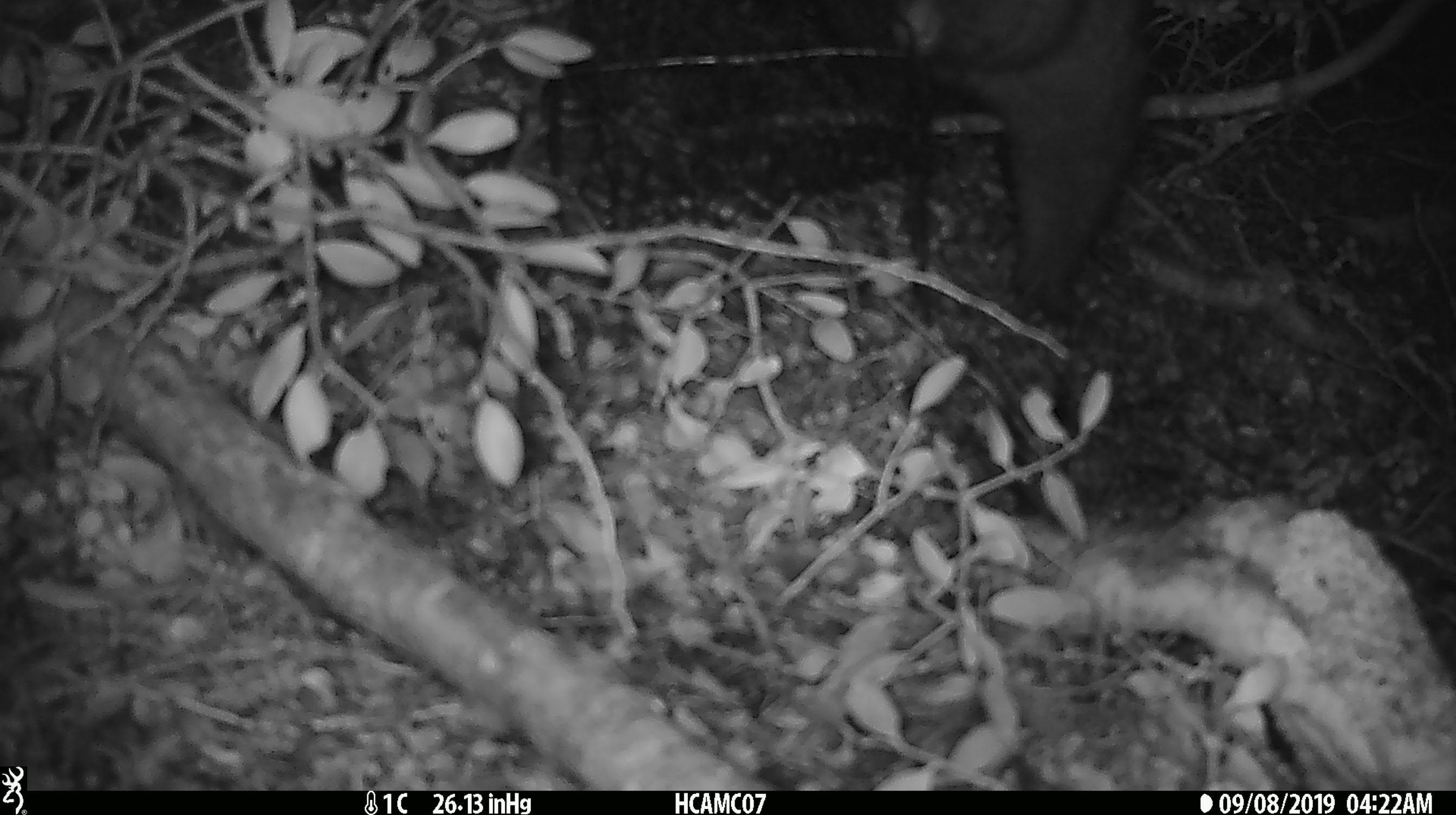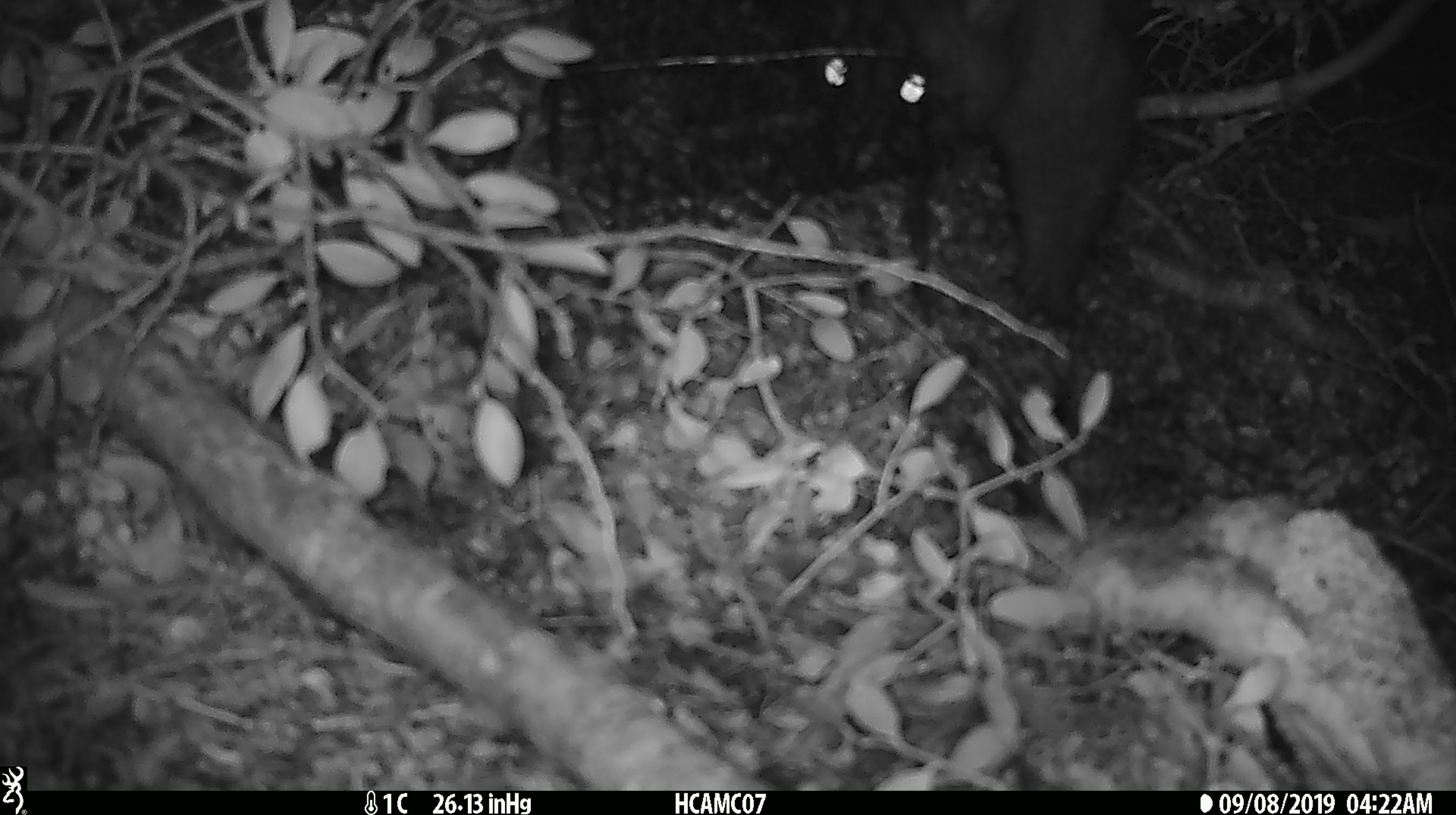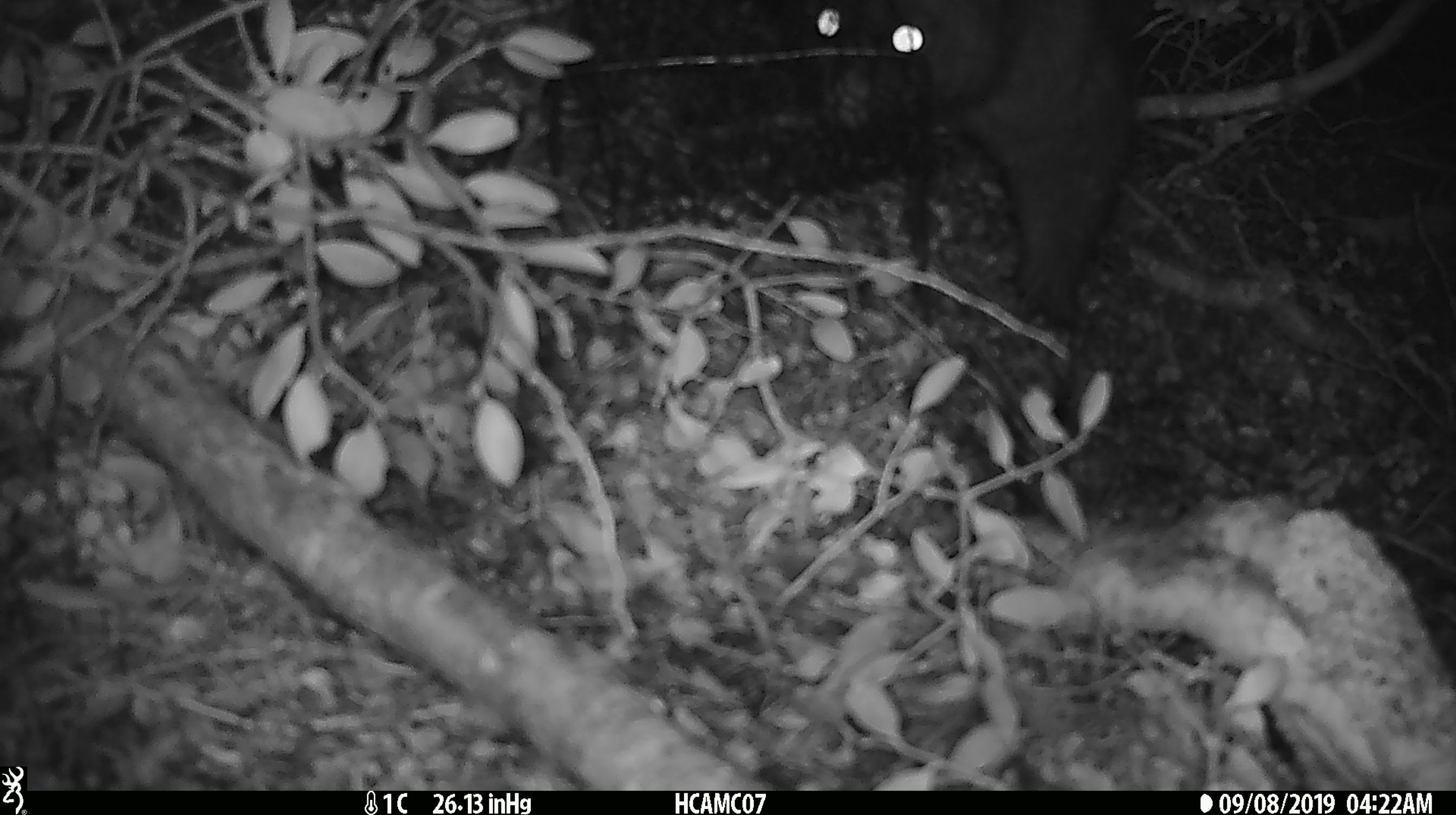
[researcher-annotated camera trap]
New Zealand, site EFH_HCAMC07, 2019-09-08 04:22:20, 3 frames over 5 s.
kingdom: Animalia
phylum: Chordata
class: Mammalia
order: Diprotodontia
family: Phalangeridae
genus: Trichosurus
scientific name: Trichosurus vulpecula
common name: common brushtail possum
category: possum